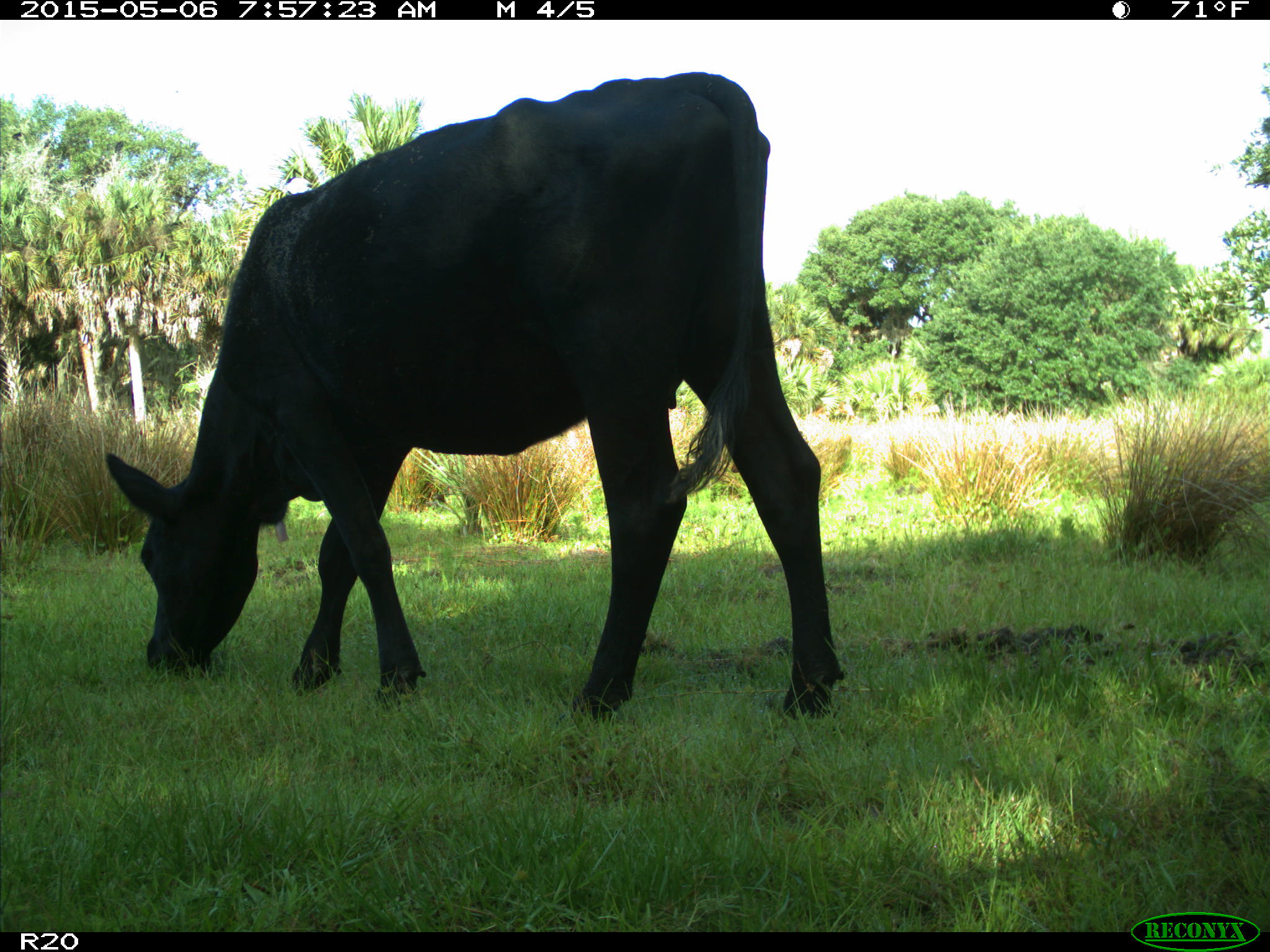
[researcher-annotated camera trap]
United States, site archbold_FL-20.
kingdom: Animalia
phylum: Chordata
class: Mammalia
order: Artiodactyla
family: Bovidae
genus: Bos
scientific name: Bos taurus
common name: domestic cow